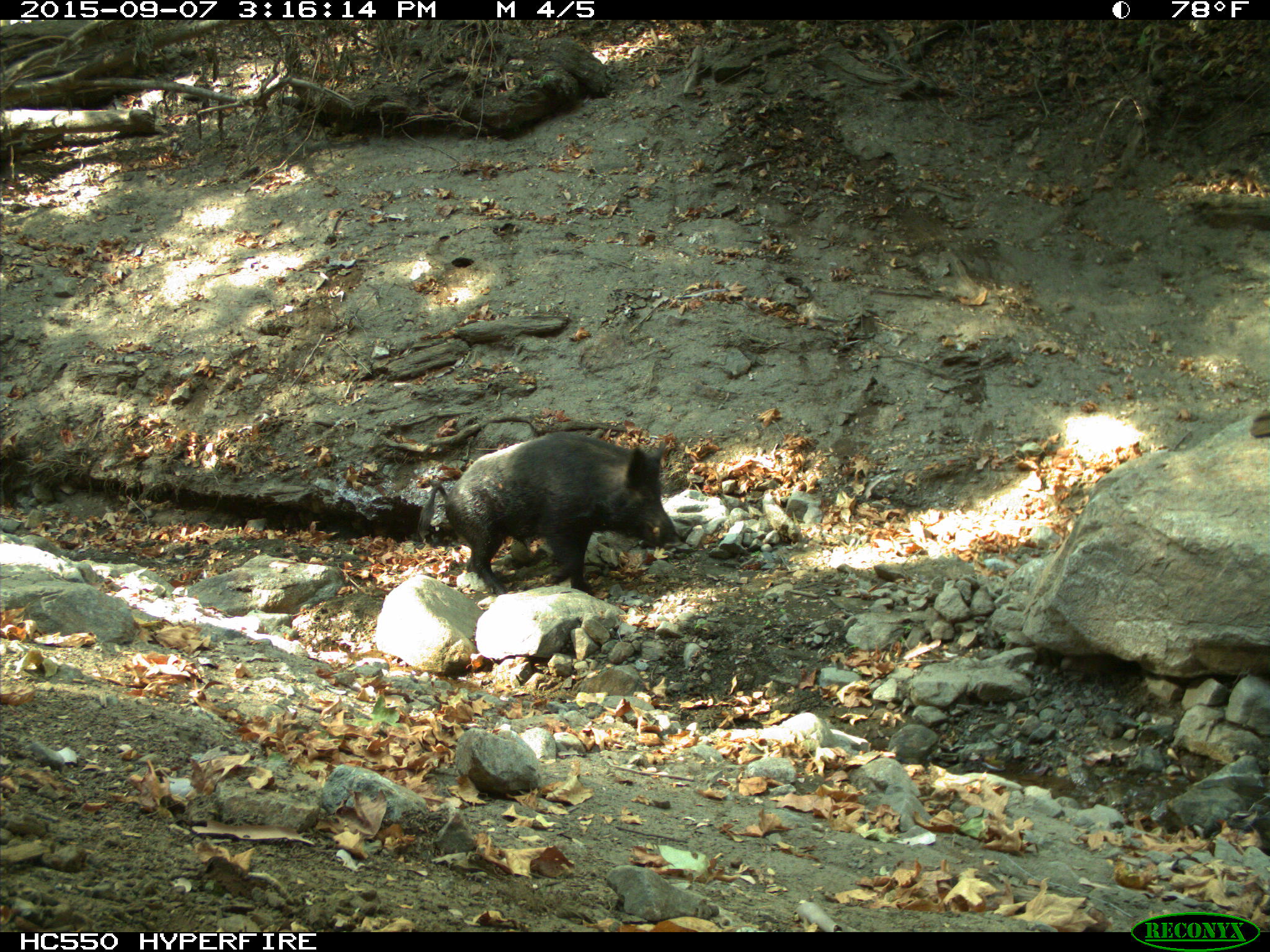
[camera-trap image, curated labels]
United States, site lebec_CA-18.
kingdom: Animalia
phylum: Chordata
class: Mammalia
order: Artiodactyla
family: Suidae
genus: Sus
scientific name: Sus scrofa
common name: wild boar